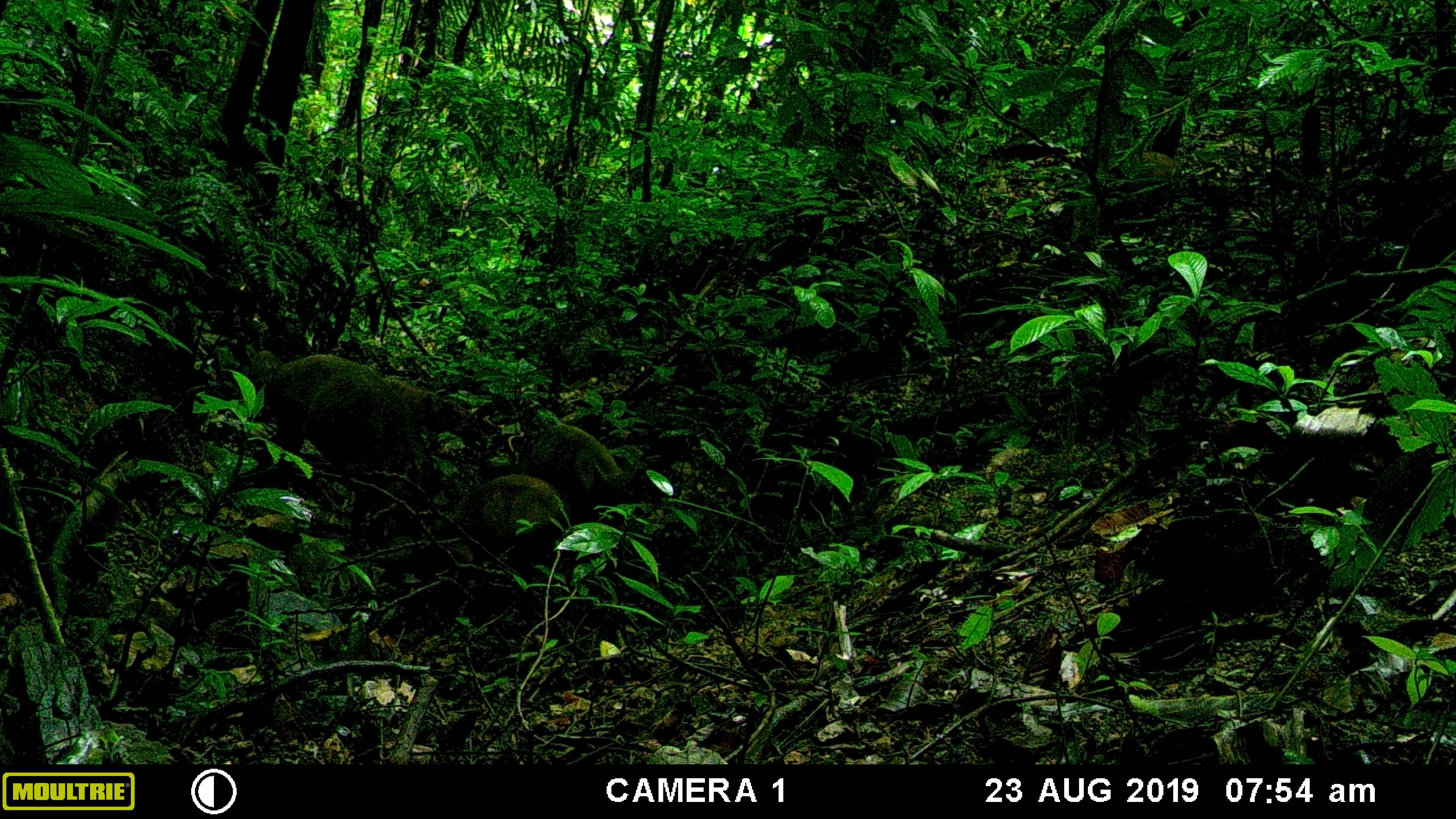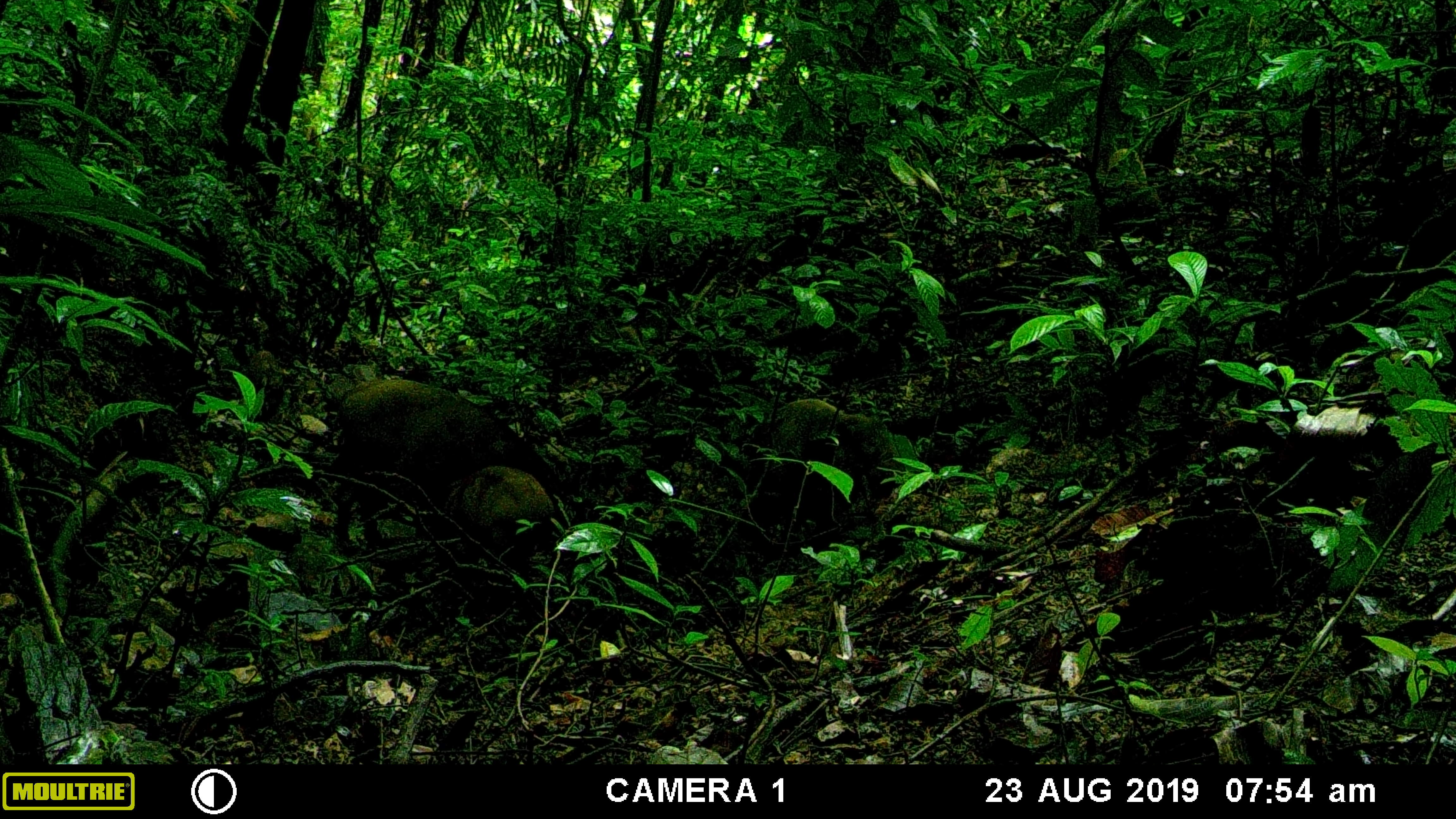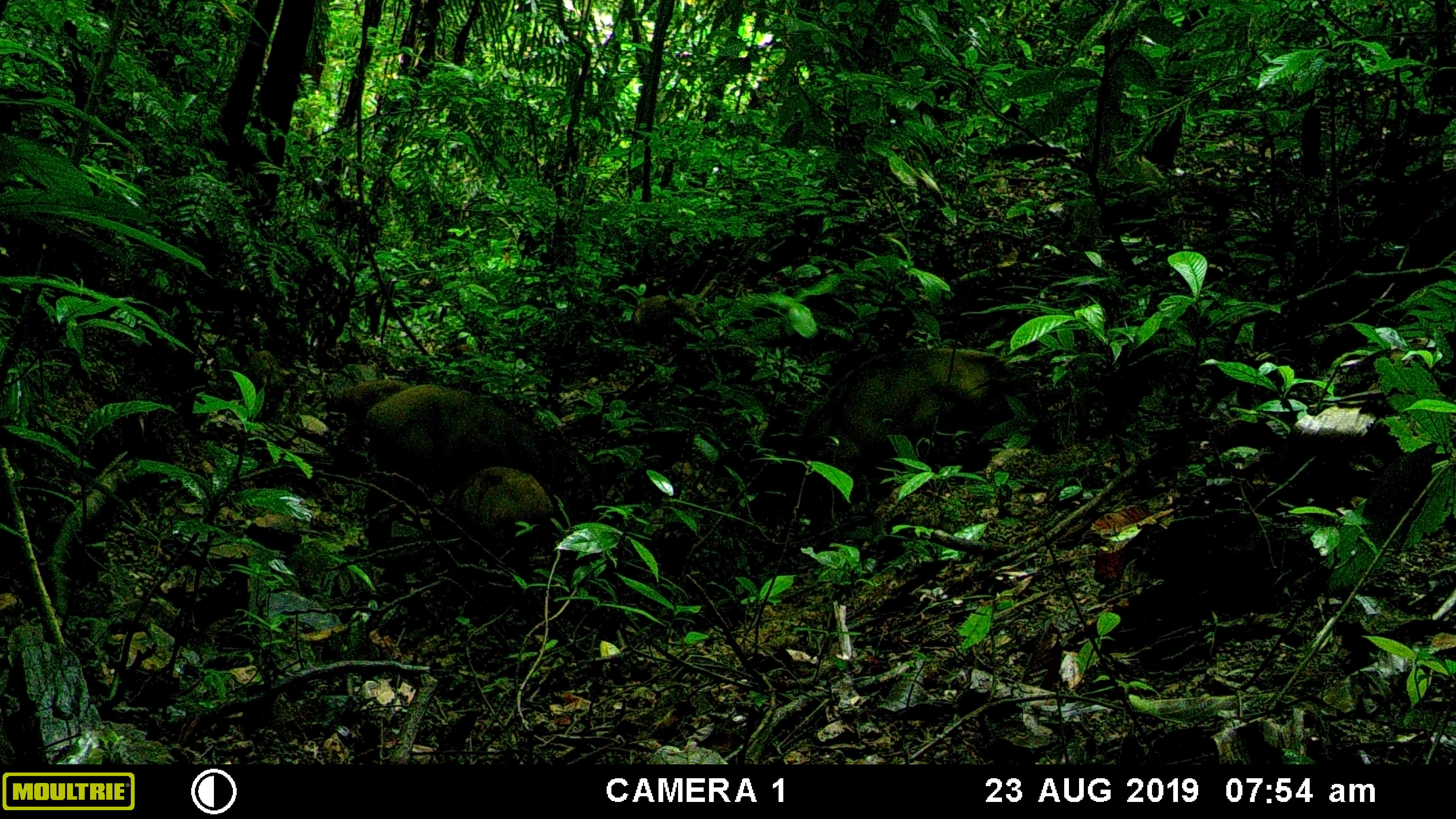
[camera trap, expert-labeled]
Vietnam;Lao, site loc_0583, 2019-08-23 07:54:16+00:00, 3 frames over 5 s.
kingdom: Animalia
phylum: Chordata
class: Mammalia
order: Artiodactyla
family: Suidae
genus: Sus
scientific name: Sus scrofa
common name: eurasian wild pig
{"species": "eurasian wild pig (Sus scrofa)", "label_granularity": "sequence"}